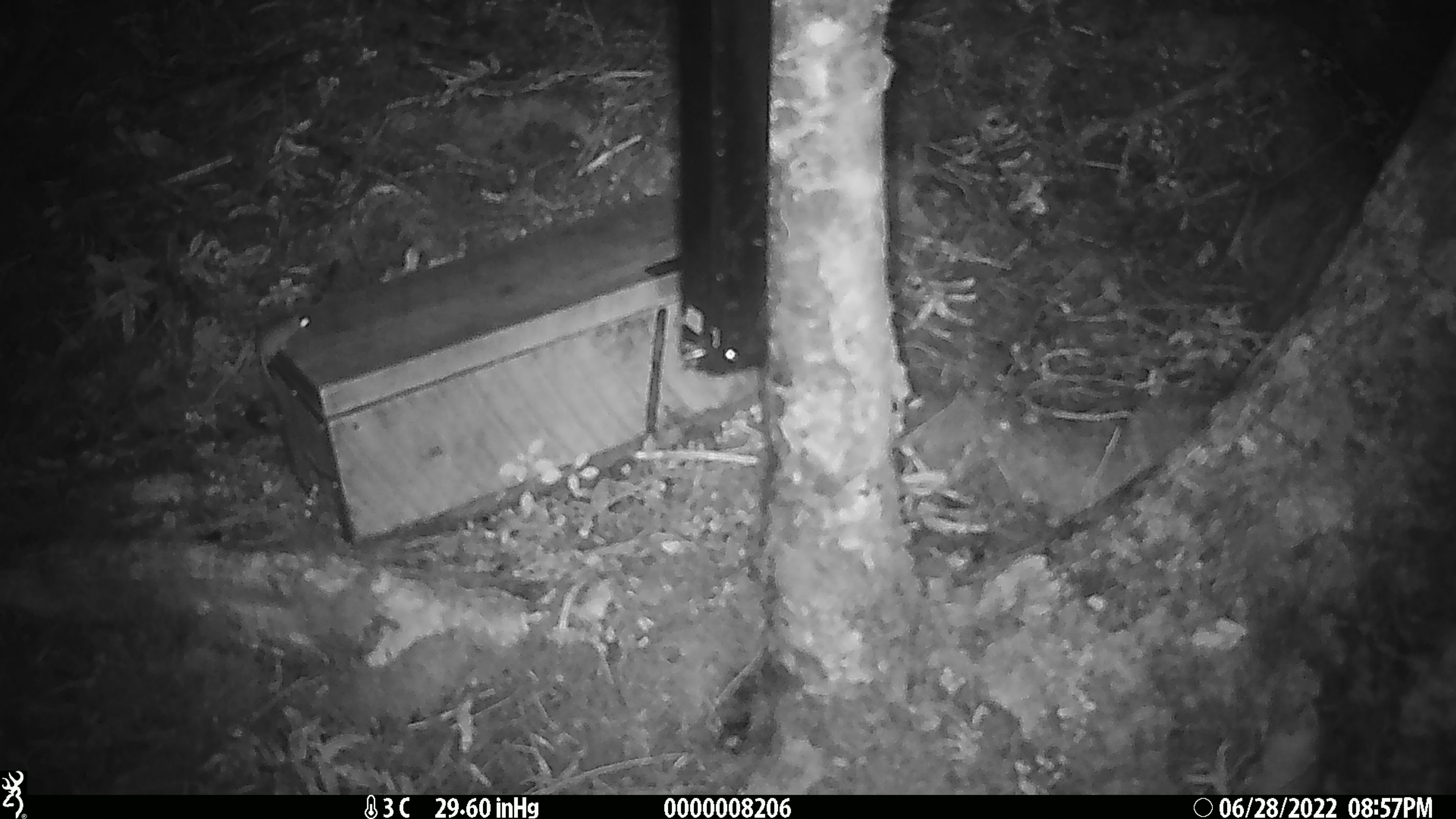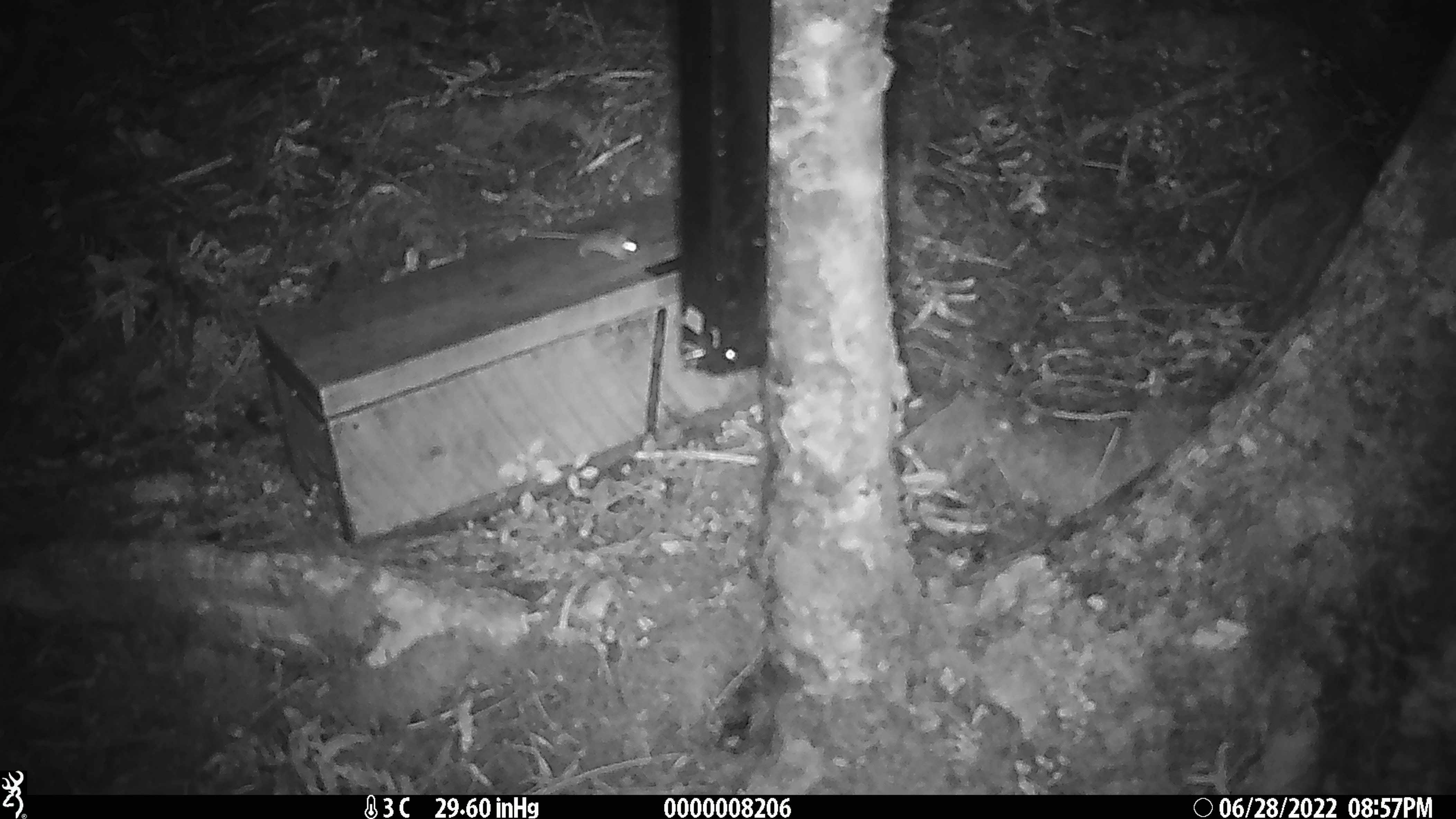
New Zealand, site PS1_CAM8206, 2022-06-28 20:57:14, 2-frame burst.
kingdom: Animalia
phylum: Chordata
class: Mammalia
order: Rodentia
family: Muridae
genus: Mus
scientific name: Mus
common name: mouse